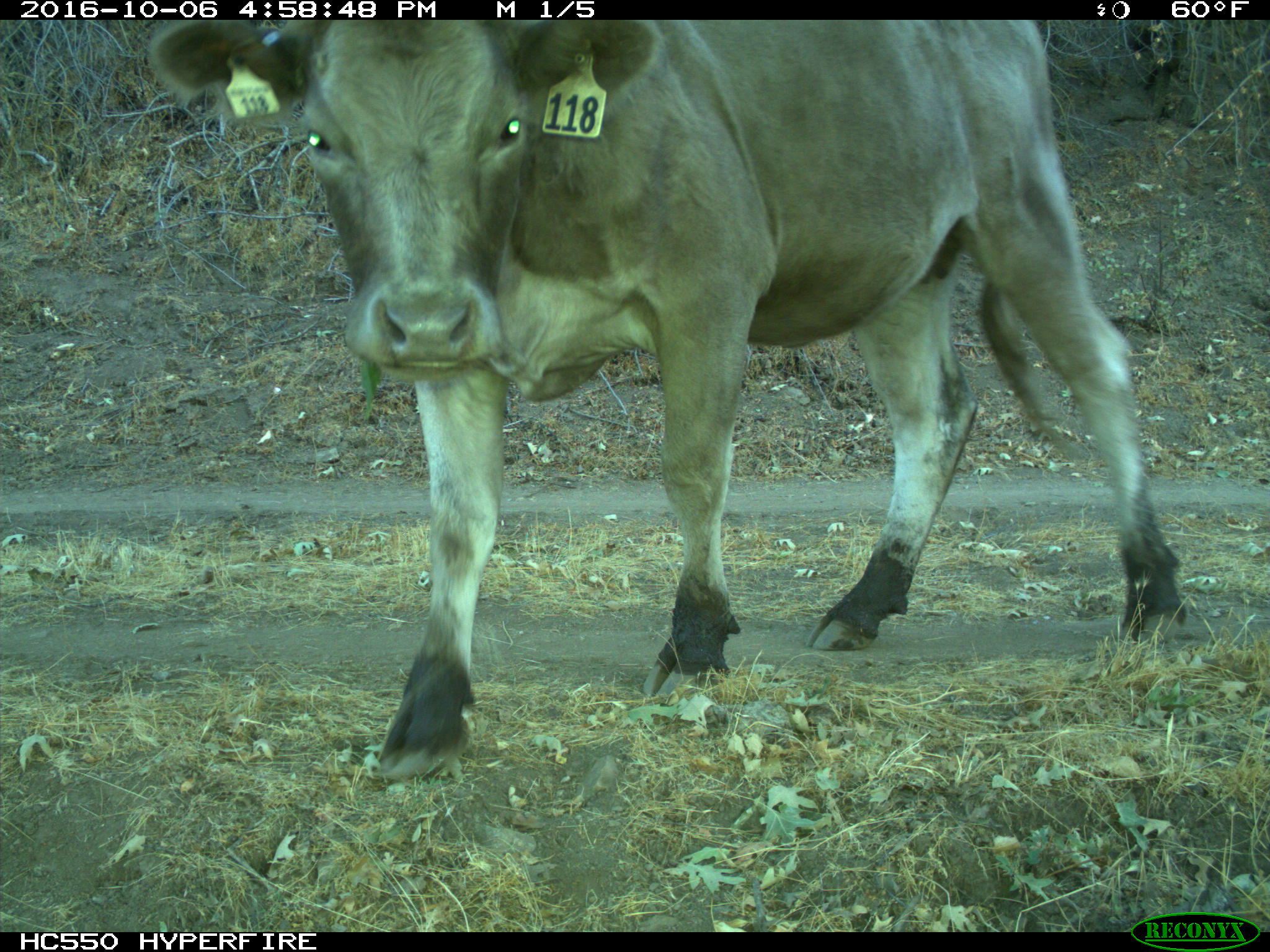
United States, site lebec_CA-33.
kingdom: Animalia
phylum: Chordata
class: Mammalia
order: Artiodactyla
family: Bovidae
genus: Bos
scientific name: Bos taurus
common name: domestic cow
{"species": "Bos taurus (domestic cow)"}